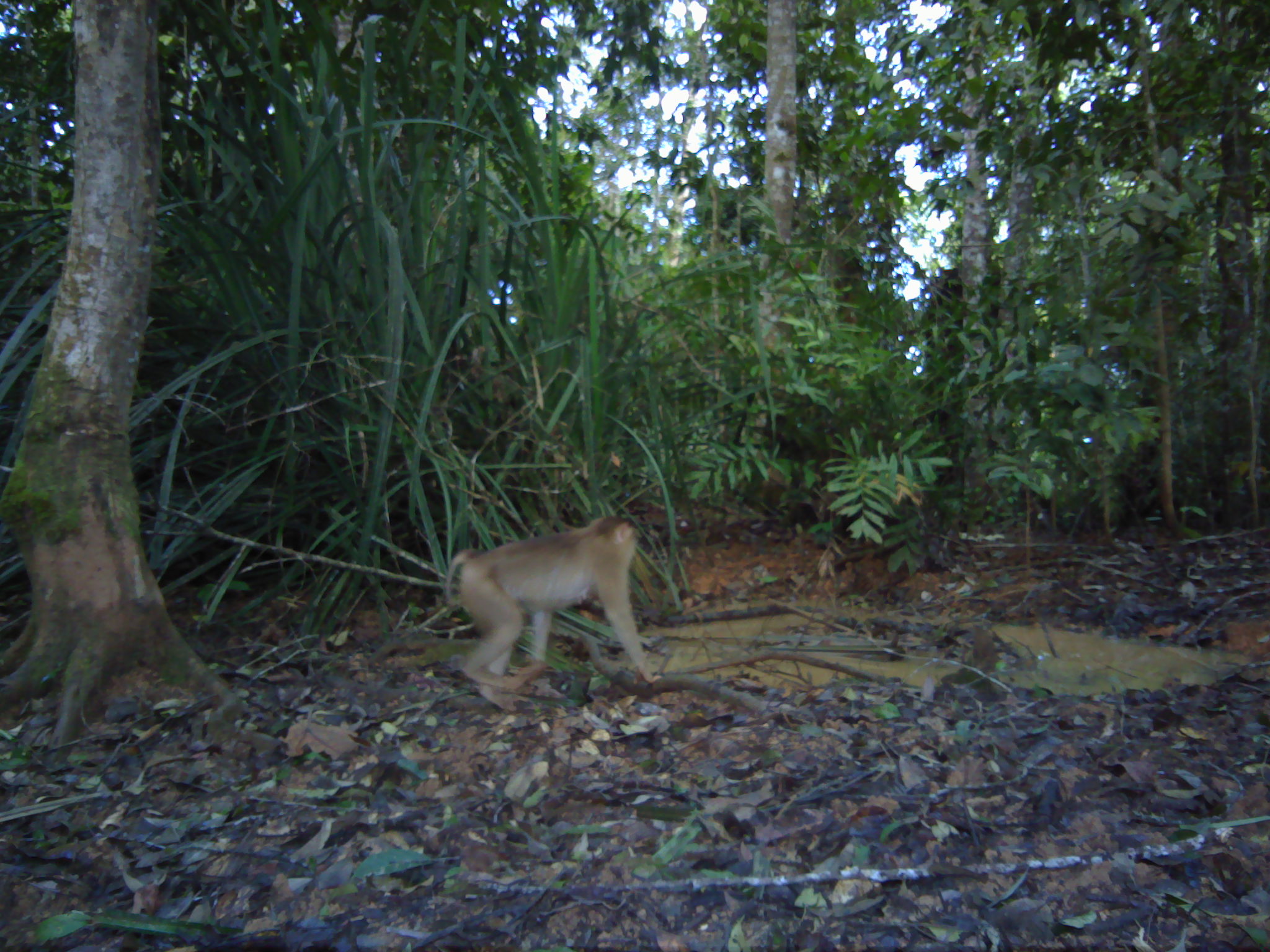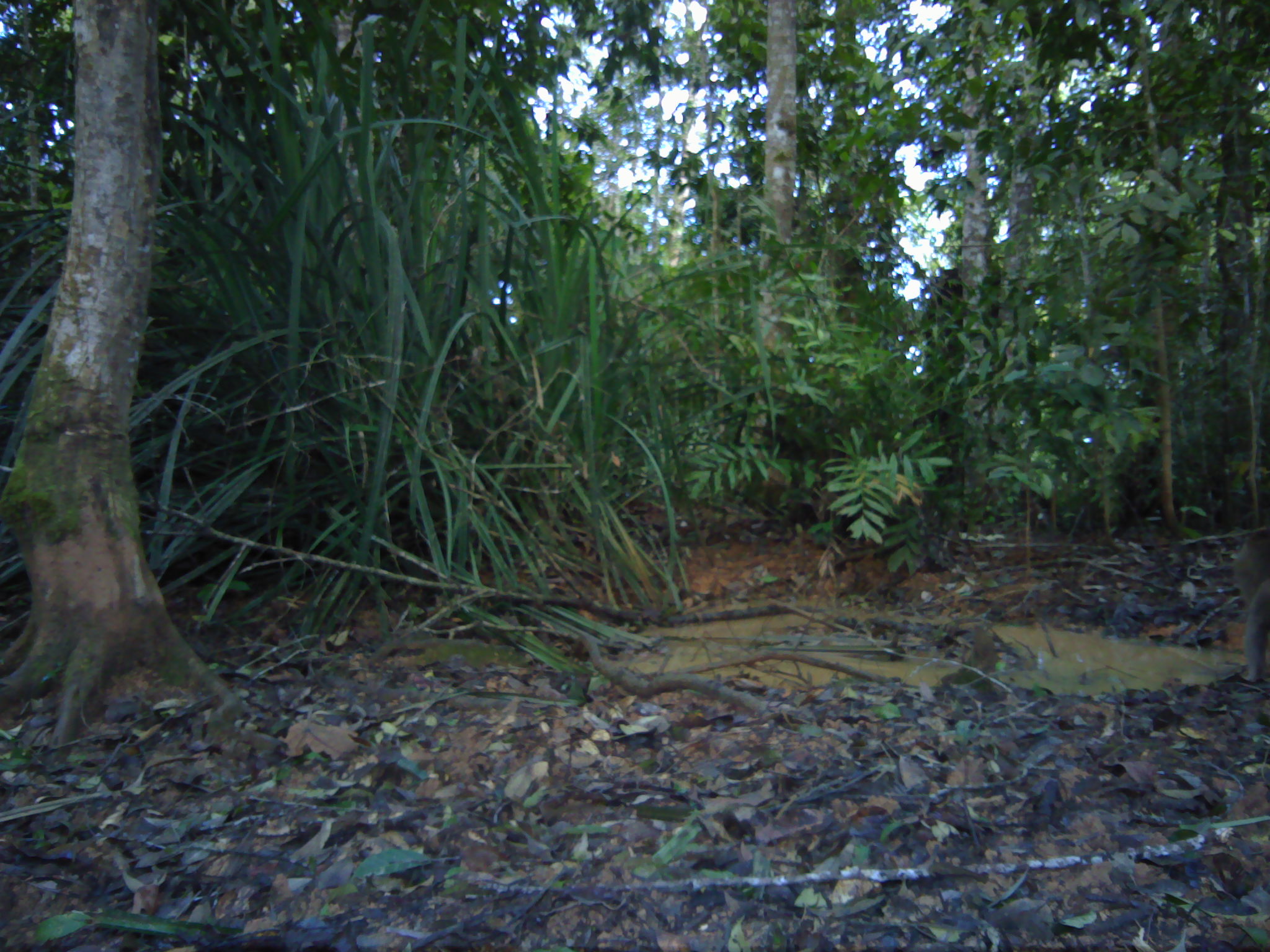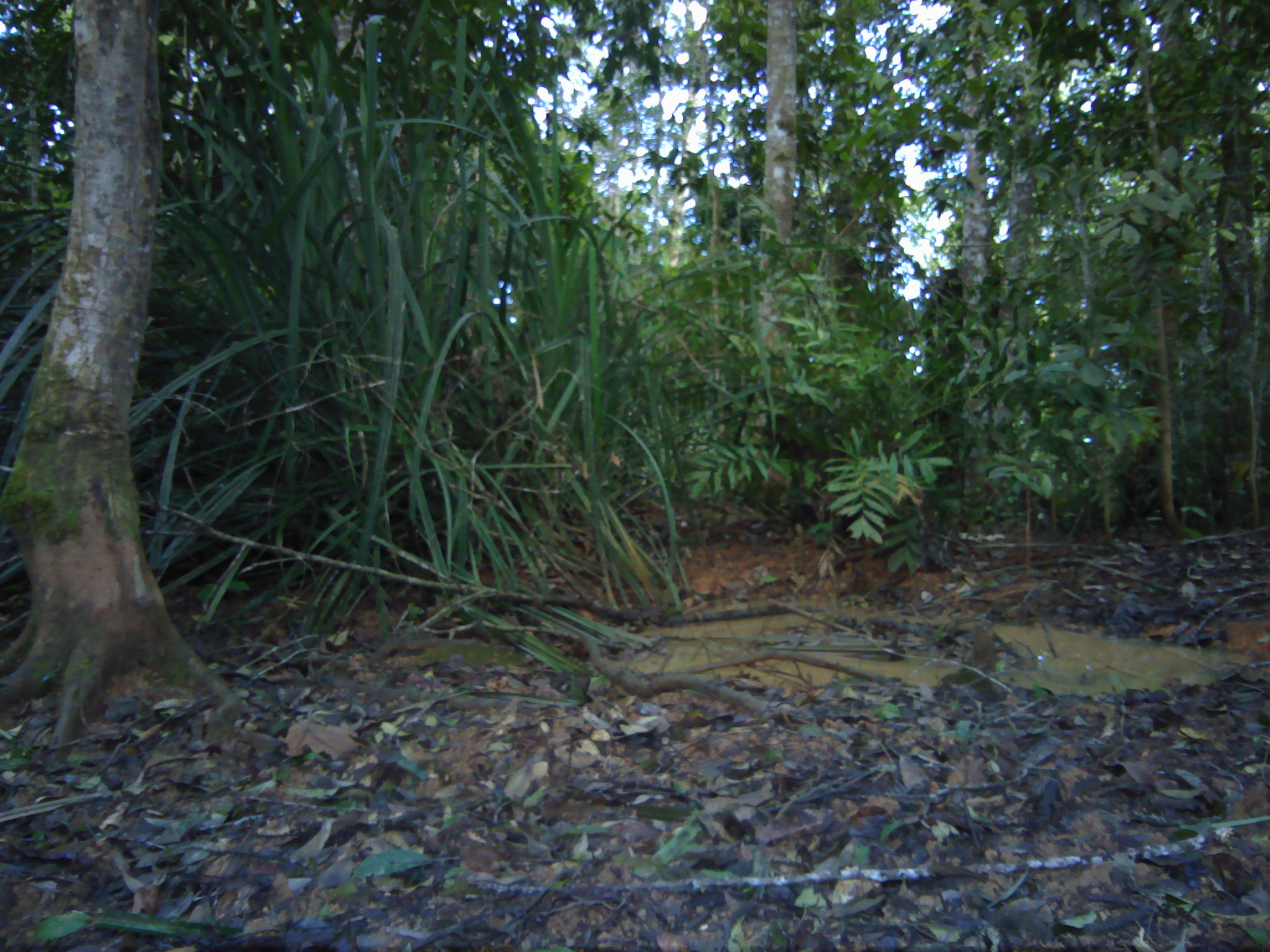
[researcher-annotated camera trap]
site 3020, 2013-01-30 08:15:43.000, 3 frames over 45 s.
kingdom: Animalia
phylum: Chordata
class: Mammalia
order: Primates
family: Cercopithecidae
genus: Macaca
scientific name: Macaca nemestrina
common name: southern pig-tailed macaque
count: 1